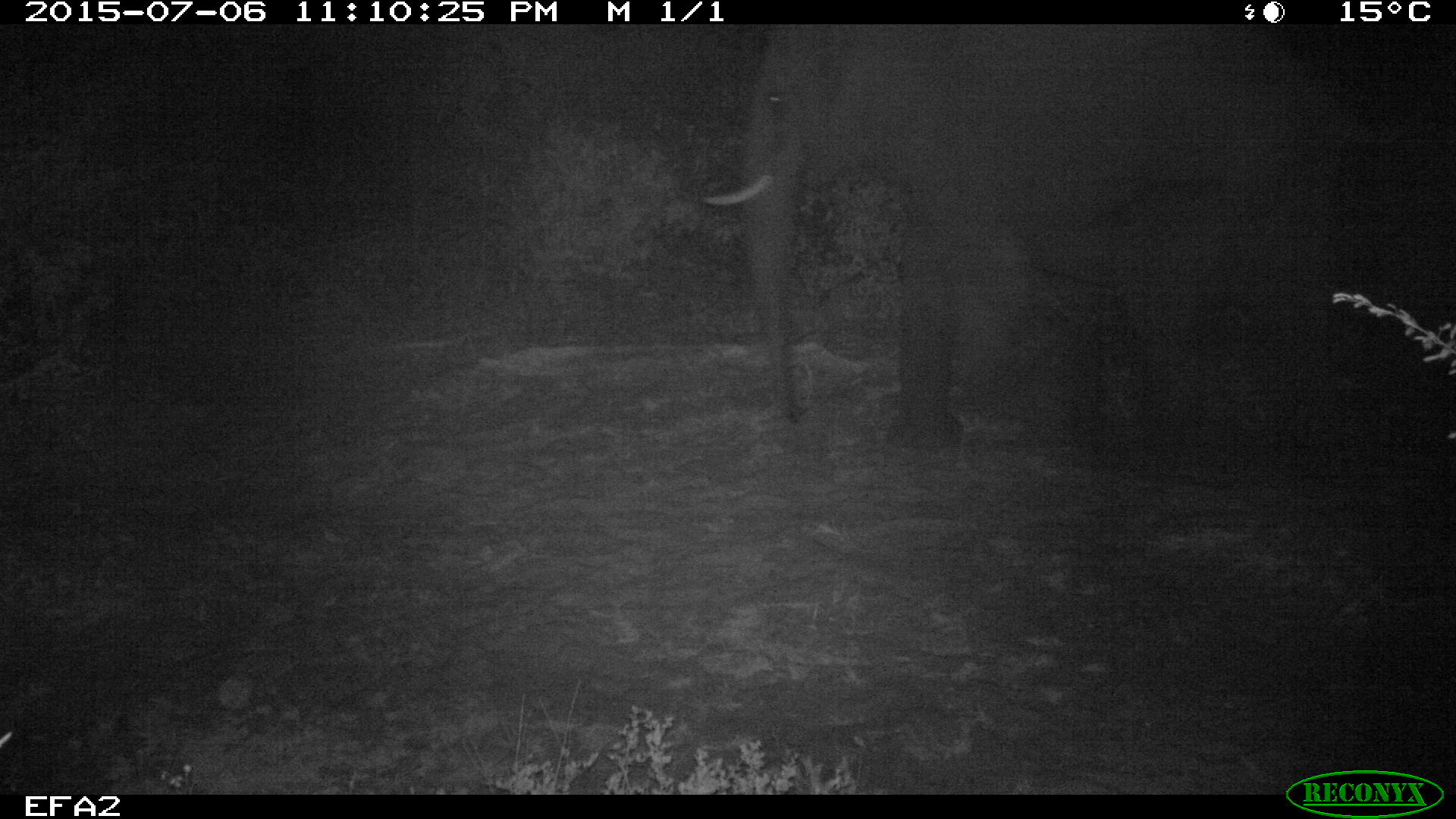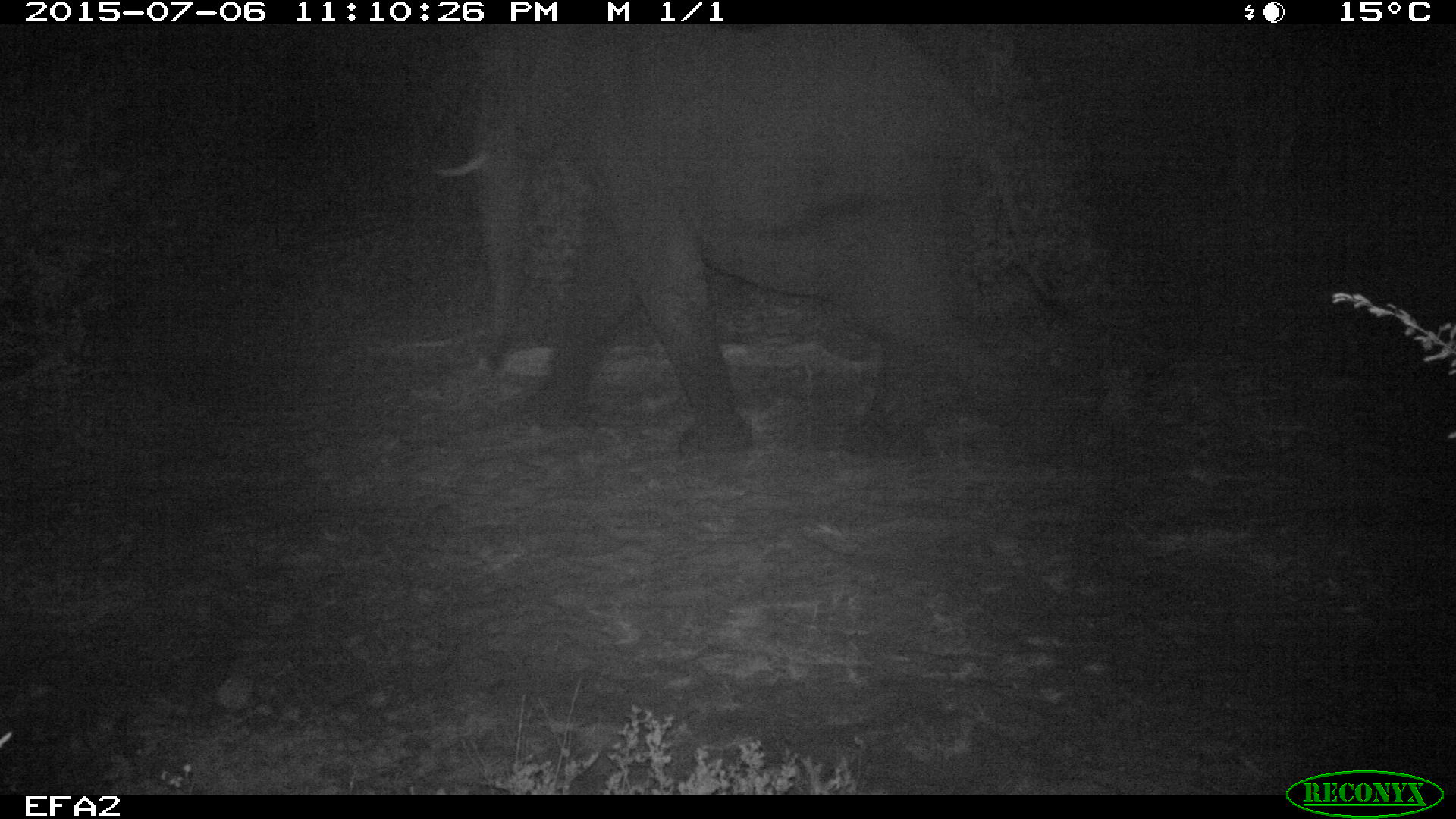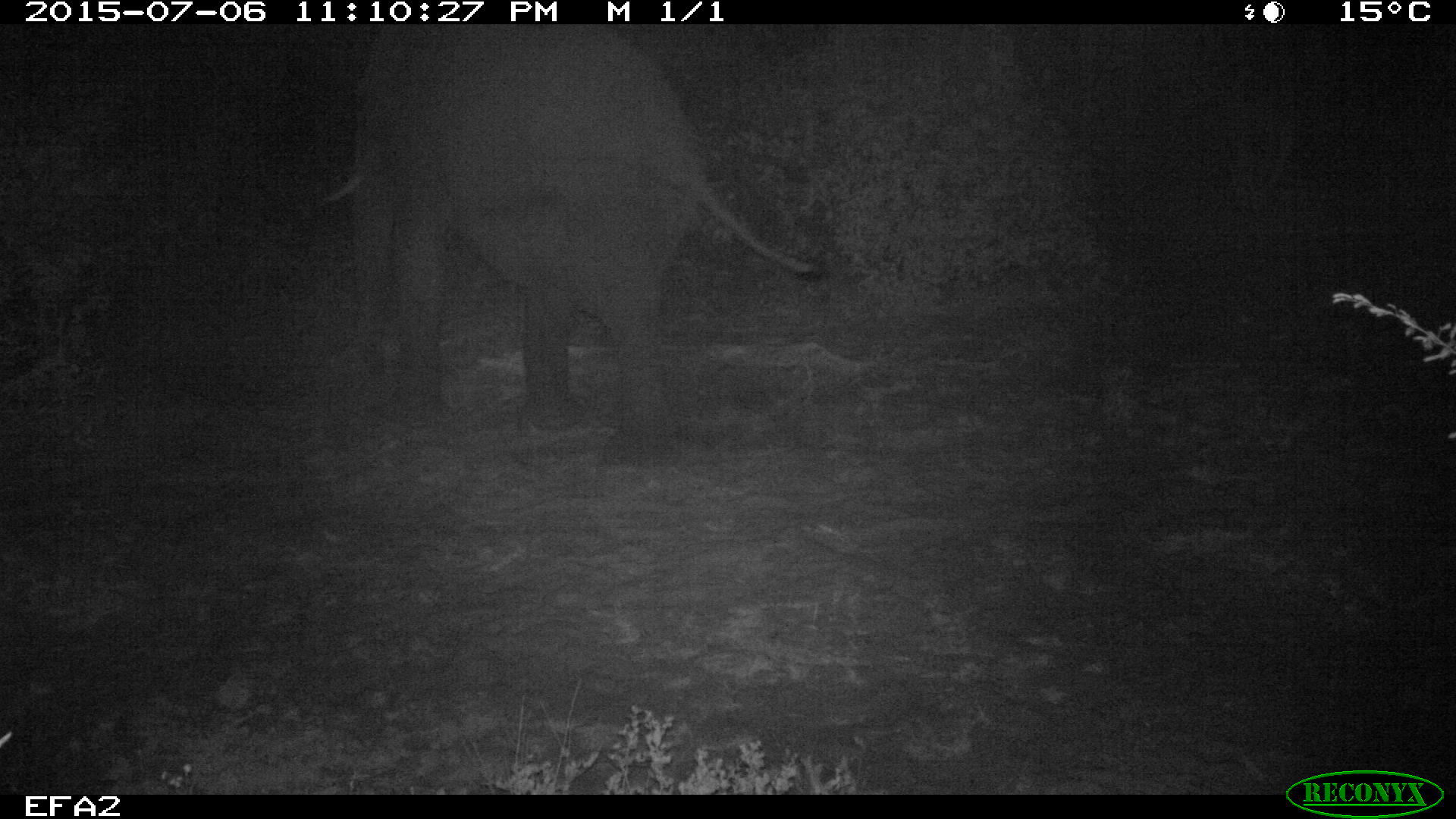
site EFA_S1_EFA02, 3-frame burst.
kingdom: Animalia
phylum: Chordata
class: Mammalia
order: Proboscidea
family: Elephantidae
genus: Loxodonta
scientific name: Loxodonta africana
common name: african bush elephant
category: elephant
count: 1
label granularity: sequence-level